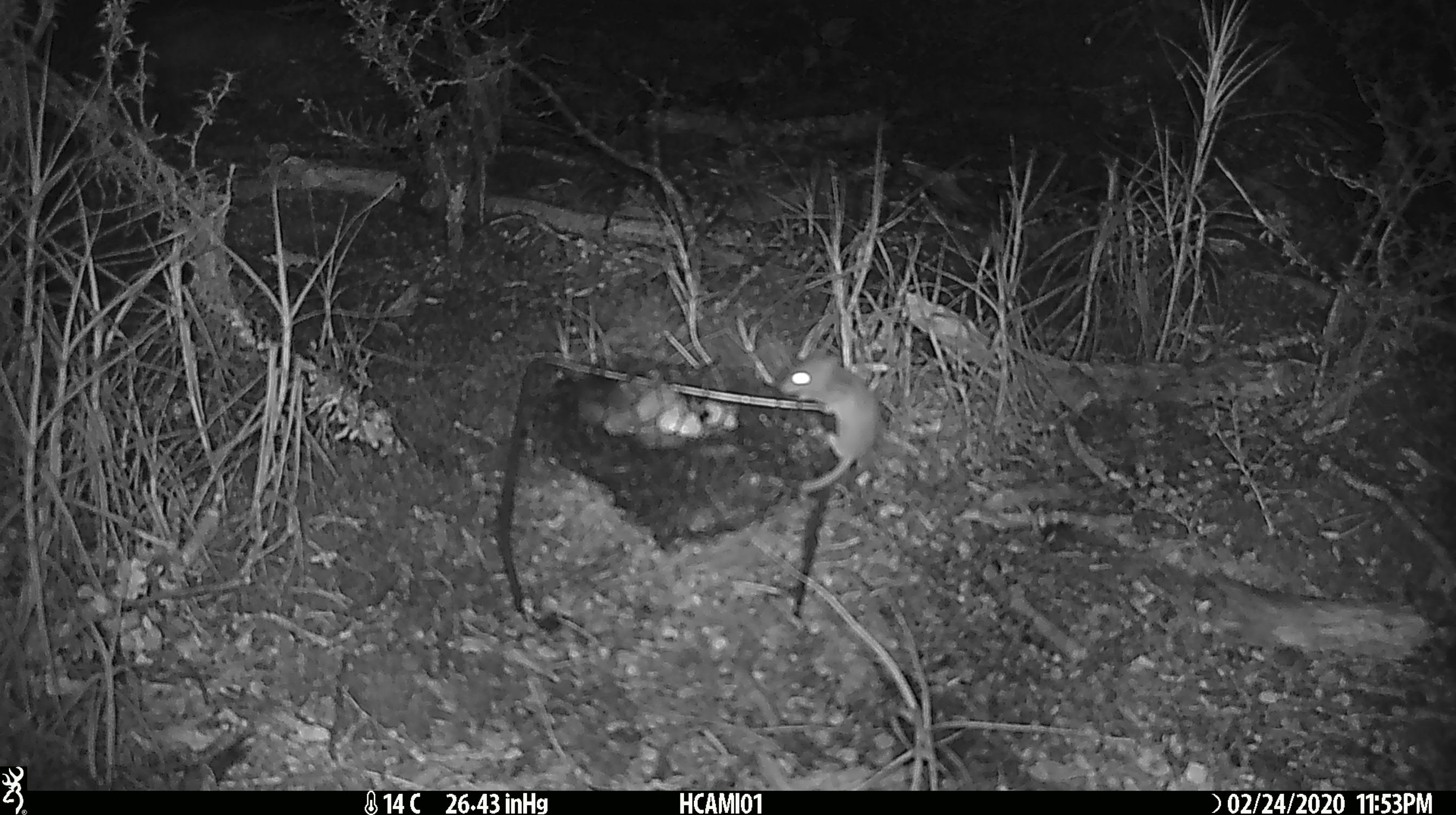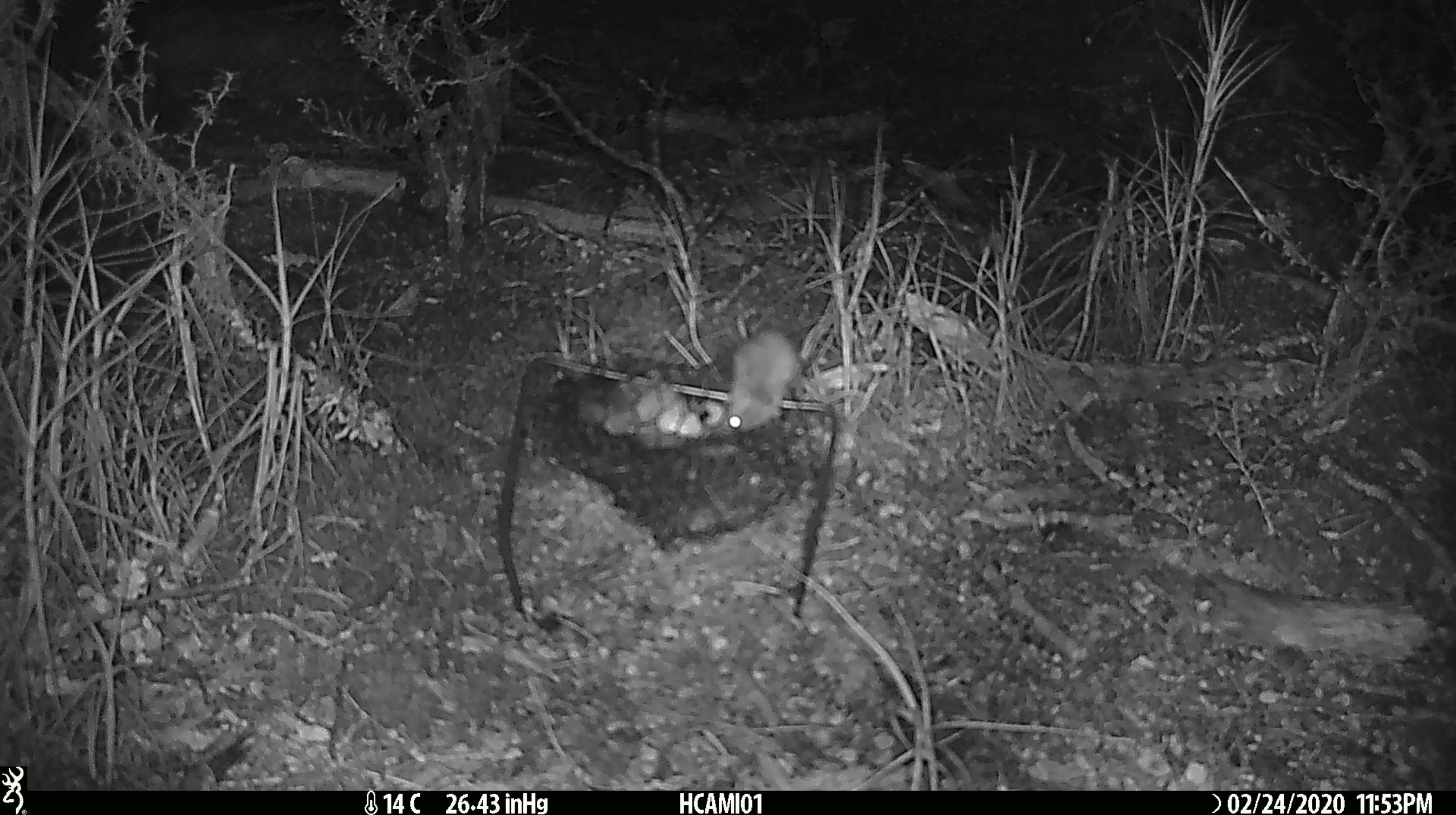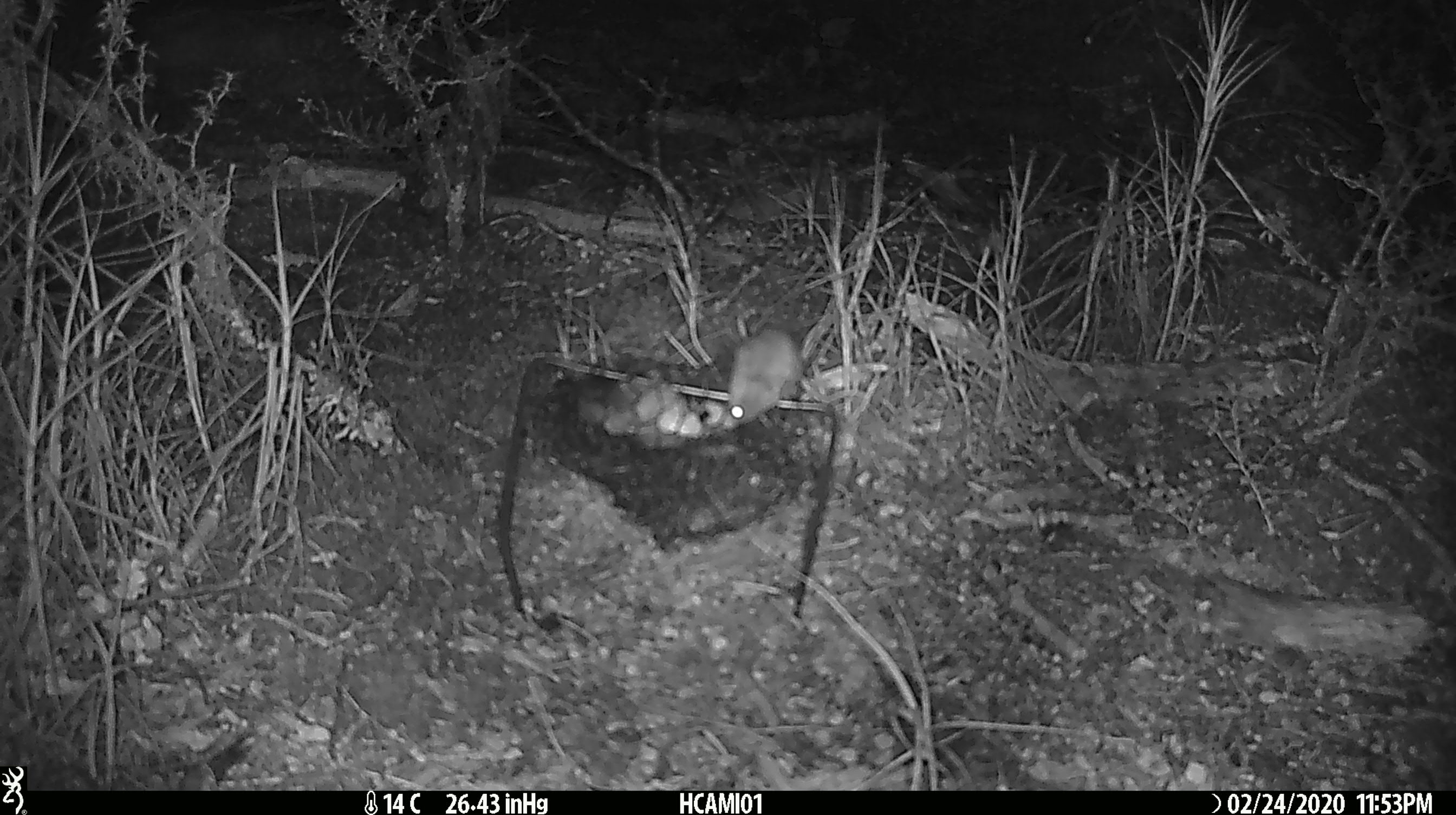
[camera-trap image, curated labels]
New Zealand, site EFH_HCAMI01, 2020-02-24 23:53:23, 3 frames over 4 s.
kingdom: Animalia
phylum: Chordata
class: Mammalia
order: Rodentia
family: Muridae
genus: Mus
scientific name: Mus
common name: mouse